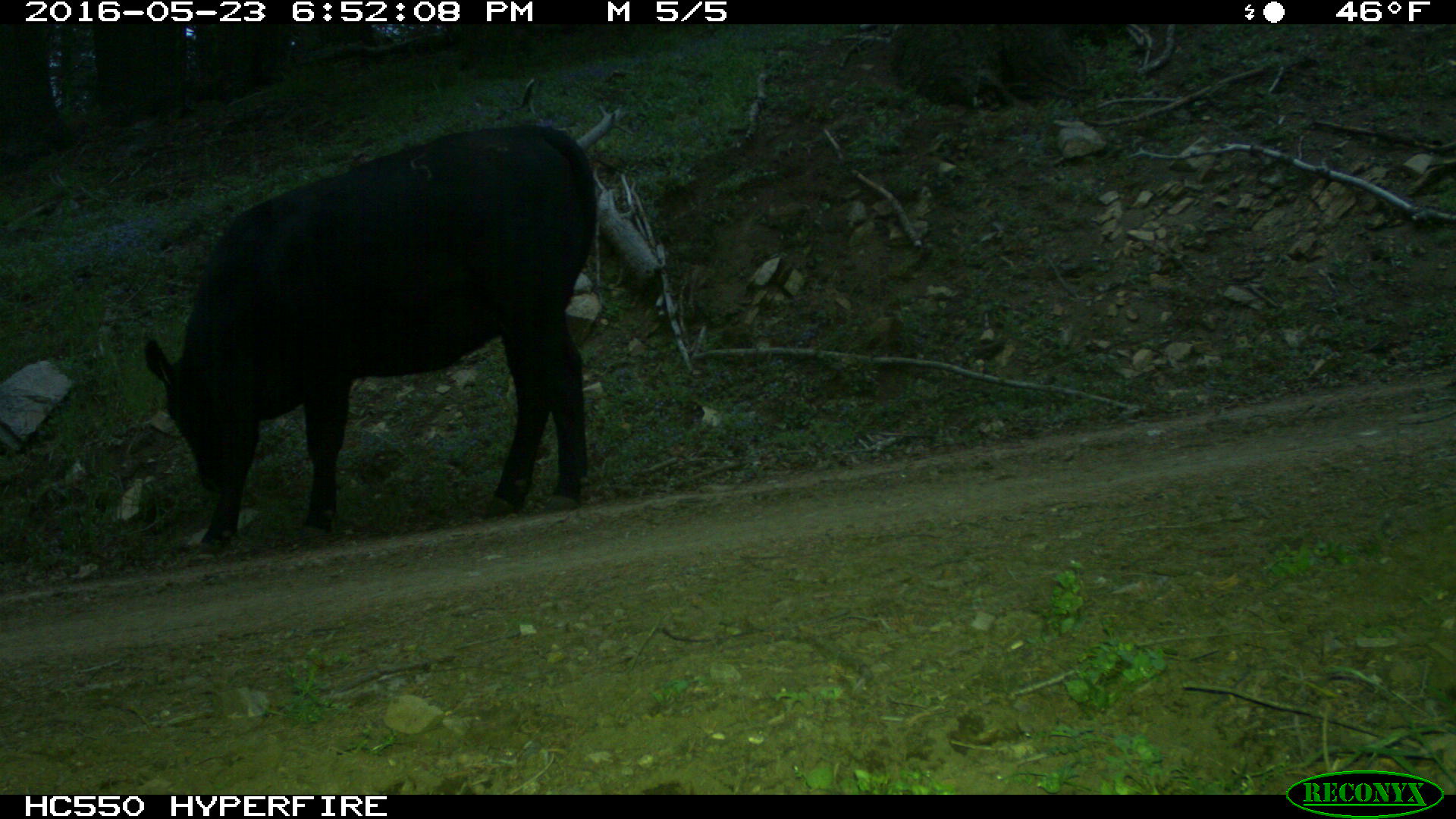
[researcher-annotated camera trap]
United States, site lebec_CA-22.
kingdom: Animalia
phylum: Chordata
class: Mammalia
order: Artiodactyla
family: Bovidae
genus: Bos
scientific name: Bos taurus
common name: domestic cow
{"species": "Bos taurus (domestic cow)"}